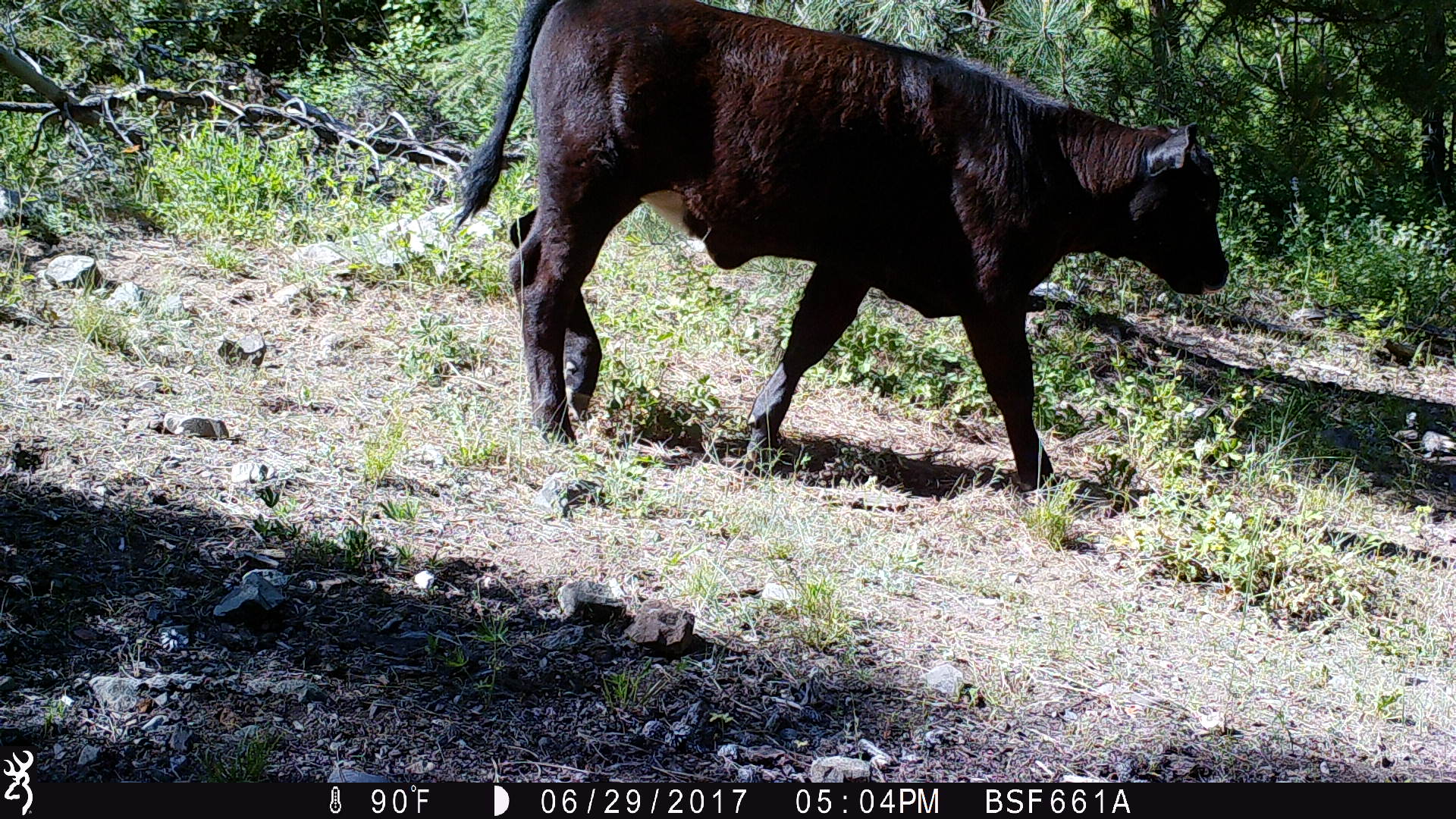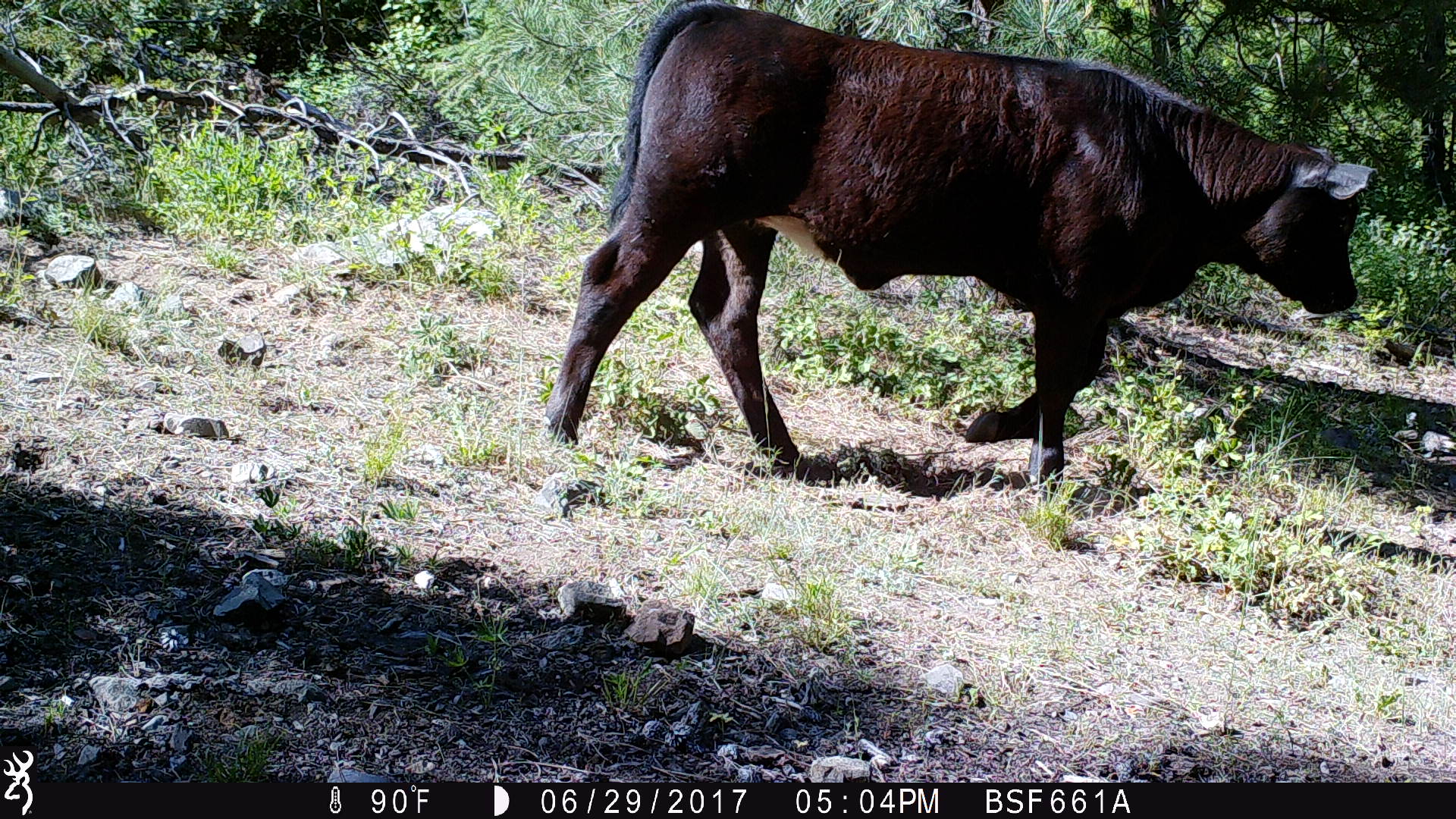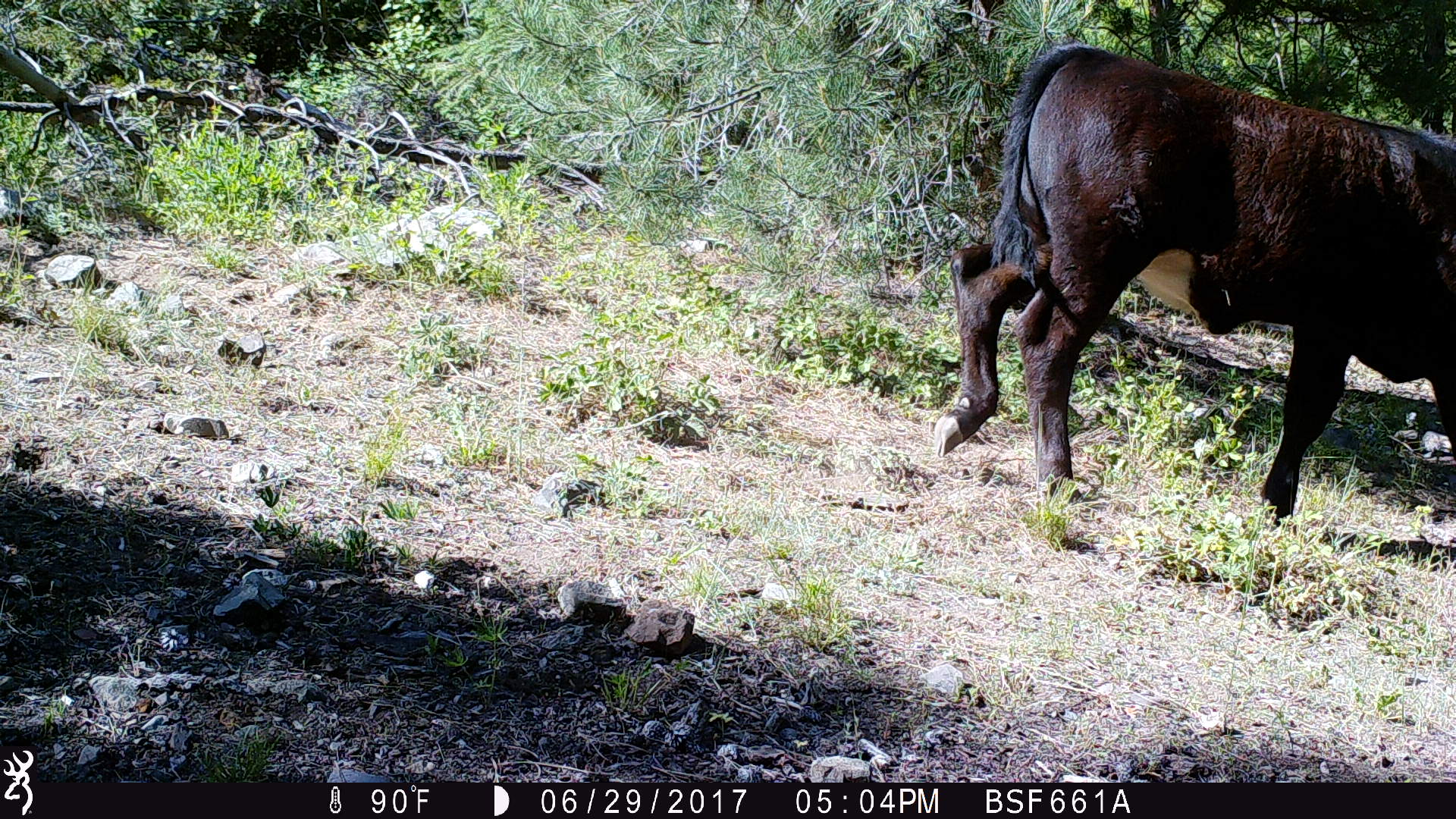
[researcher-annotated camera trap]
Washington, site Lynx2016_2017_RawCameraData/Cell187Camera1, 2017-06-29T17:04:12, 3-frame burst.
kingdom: Animalia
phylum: Chordata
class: Mammalia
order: Artiodactyla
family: Bovidae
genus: Bos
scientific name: Bos taurus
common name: domestic cattle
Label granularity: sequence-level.